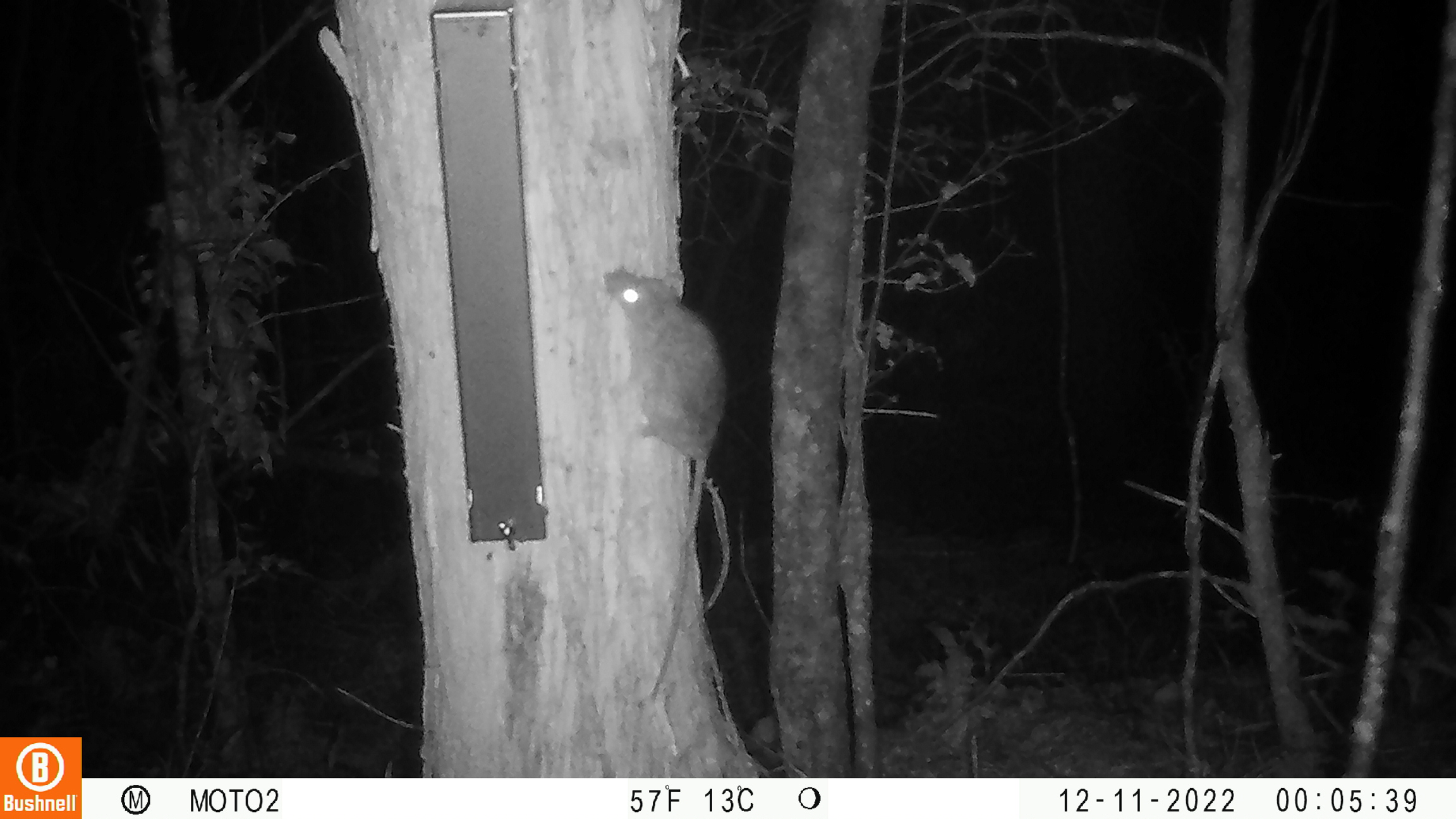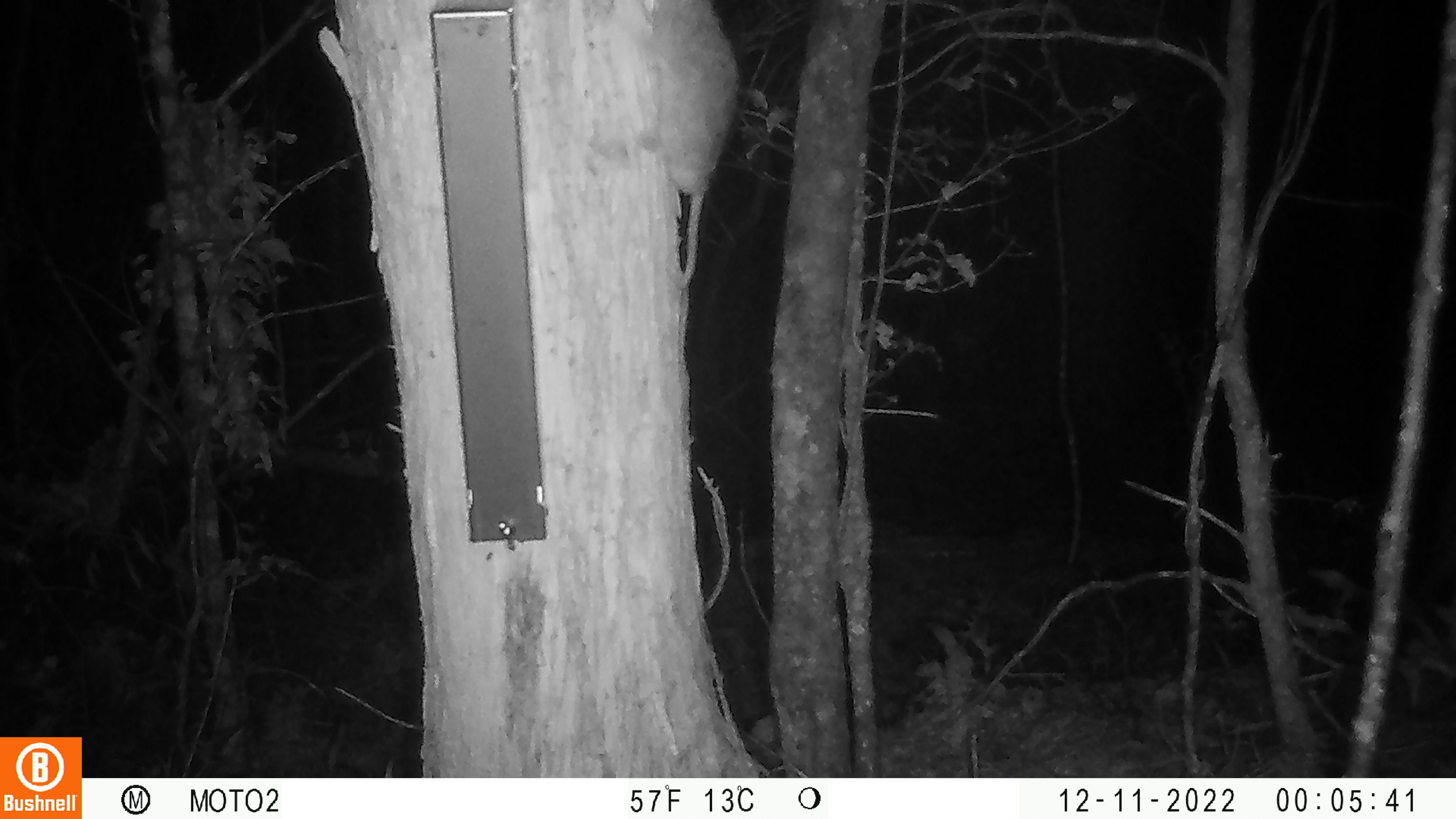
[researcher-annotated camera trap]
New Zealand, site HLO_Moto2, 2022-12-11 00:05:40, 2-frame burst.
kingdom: Animalia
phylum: Chordata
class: Mammalia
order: Rodentia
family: Muridae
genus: Rattus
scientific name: Rattus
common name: rat